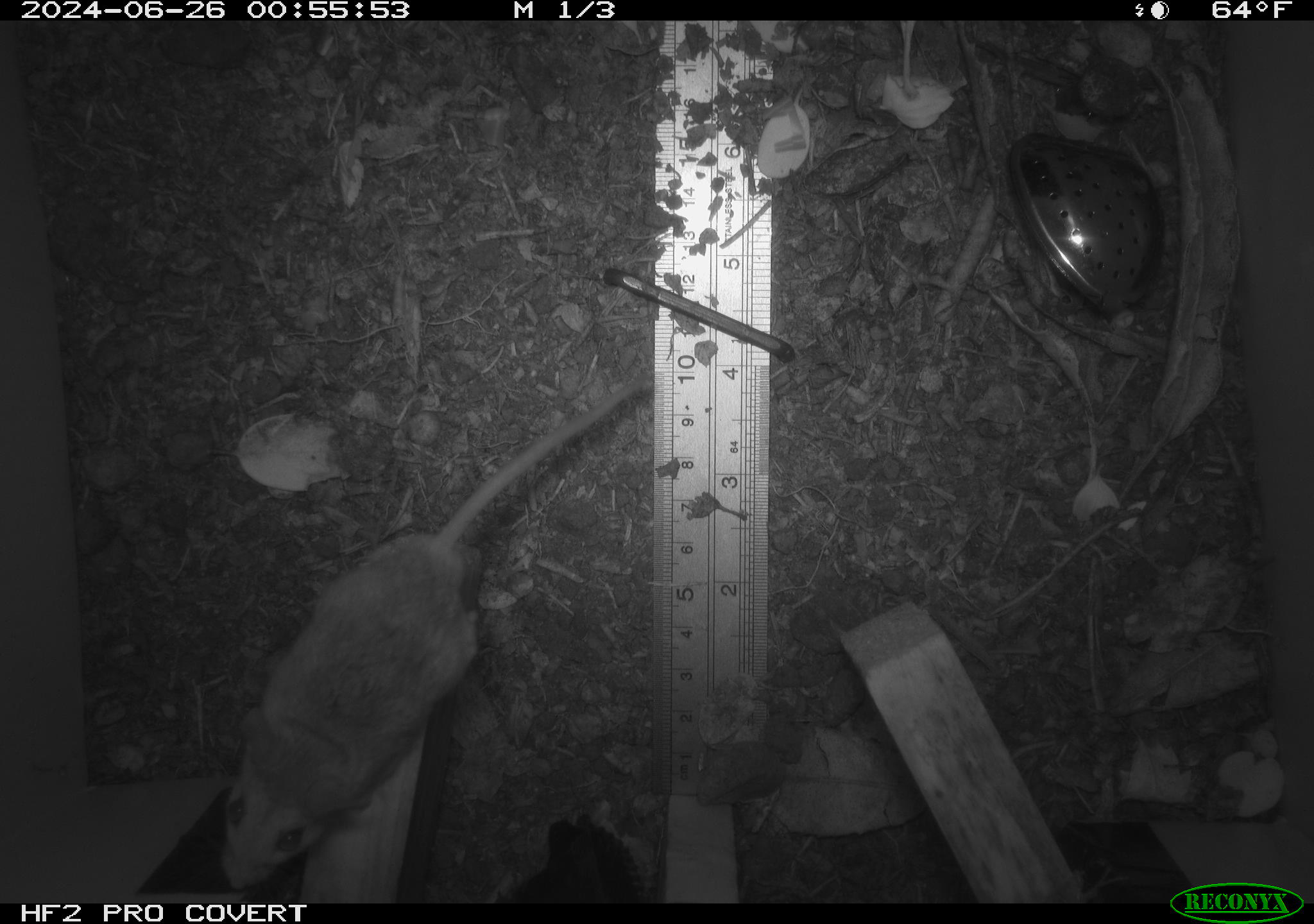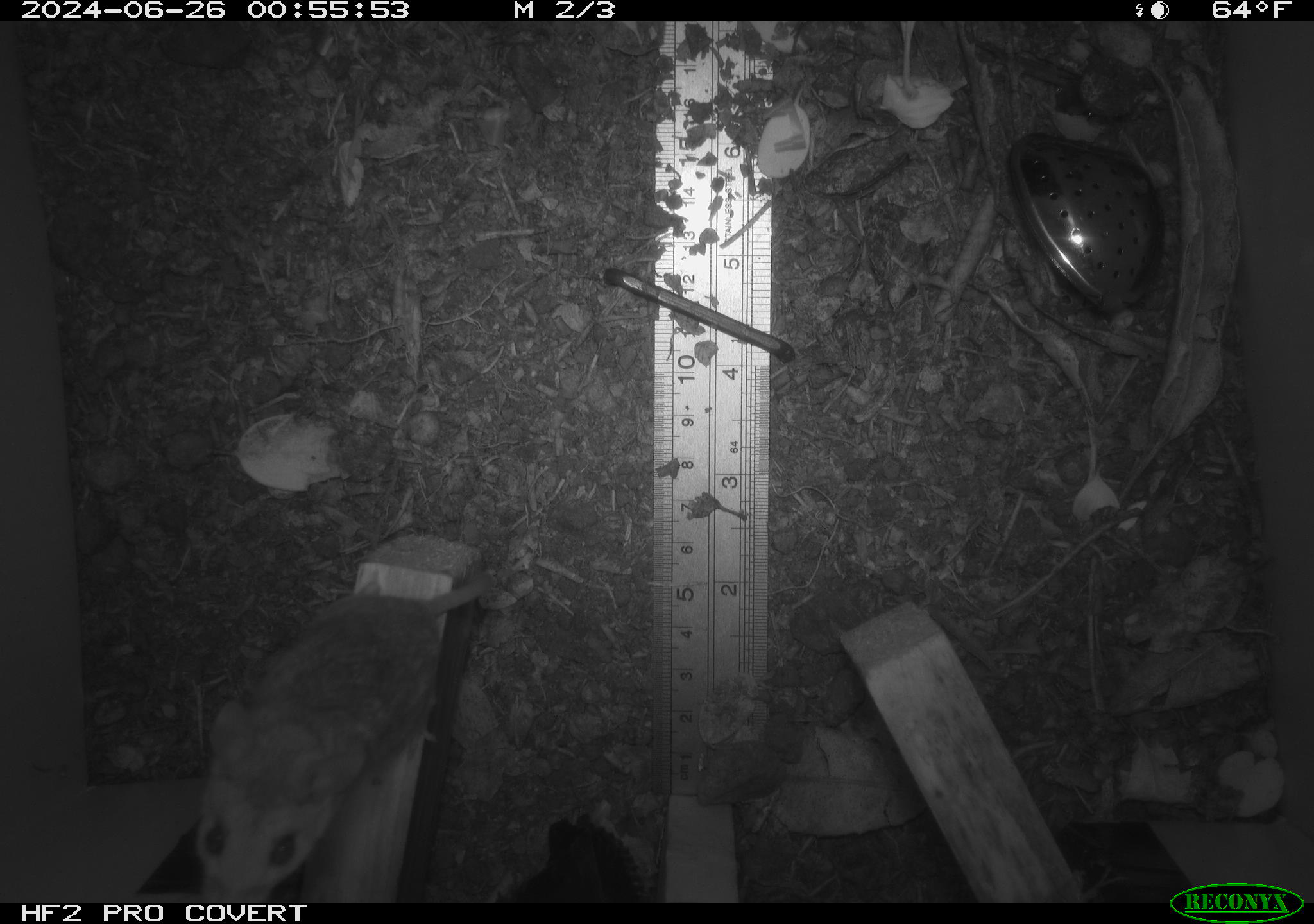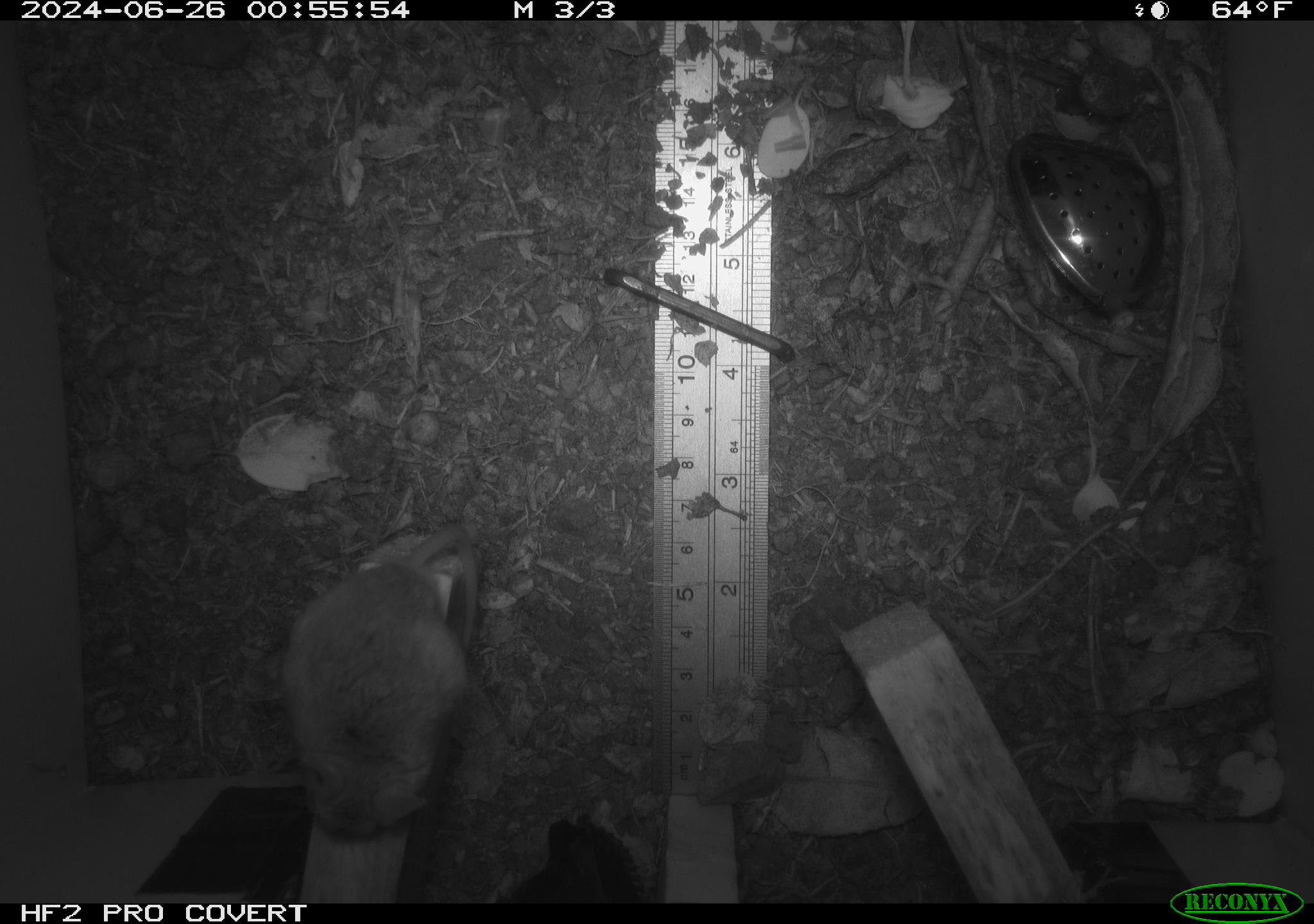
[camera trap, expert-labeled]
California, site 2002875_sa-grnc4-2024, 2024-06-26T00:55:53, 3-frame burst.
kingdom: Animalia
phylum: Chordata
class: Mammalia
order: Rodentia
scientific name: Rodentia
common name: rodent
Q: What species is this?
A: Rodent (Rodentia).